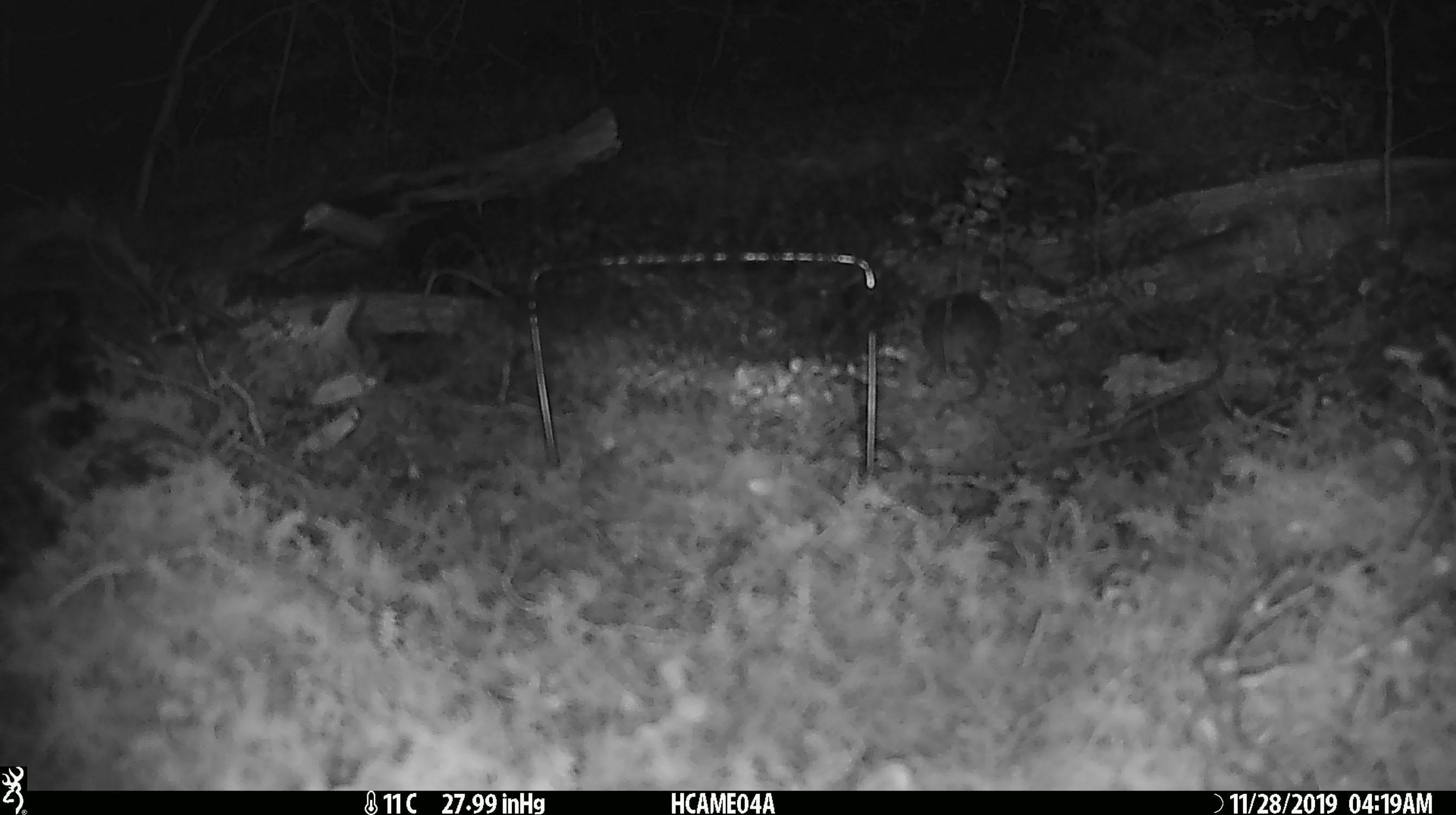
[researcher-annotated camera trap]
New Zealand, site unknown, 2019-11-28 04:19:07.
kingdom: Animalia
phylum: Chordata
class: Mammalia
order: Rodentia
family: Muridae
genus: Mus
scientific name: Mus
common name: mouse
Mouse (Mus).